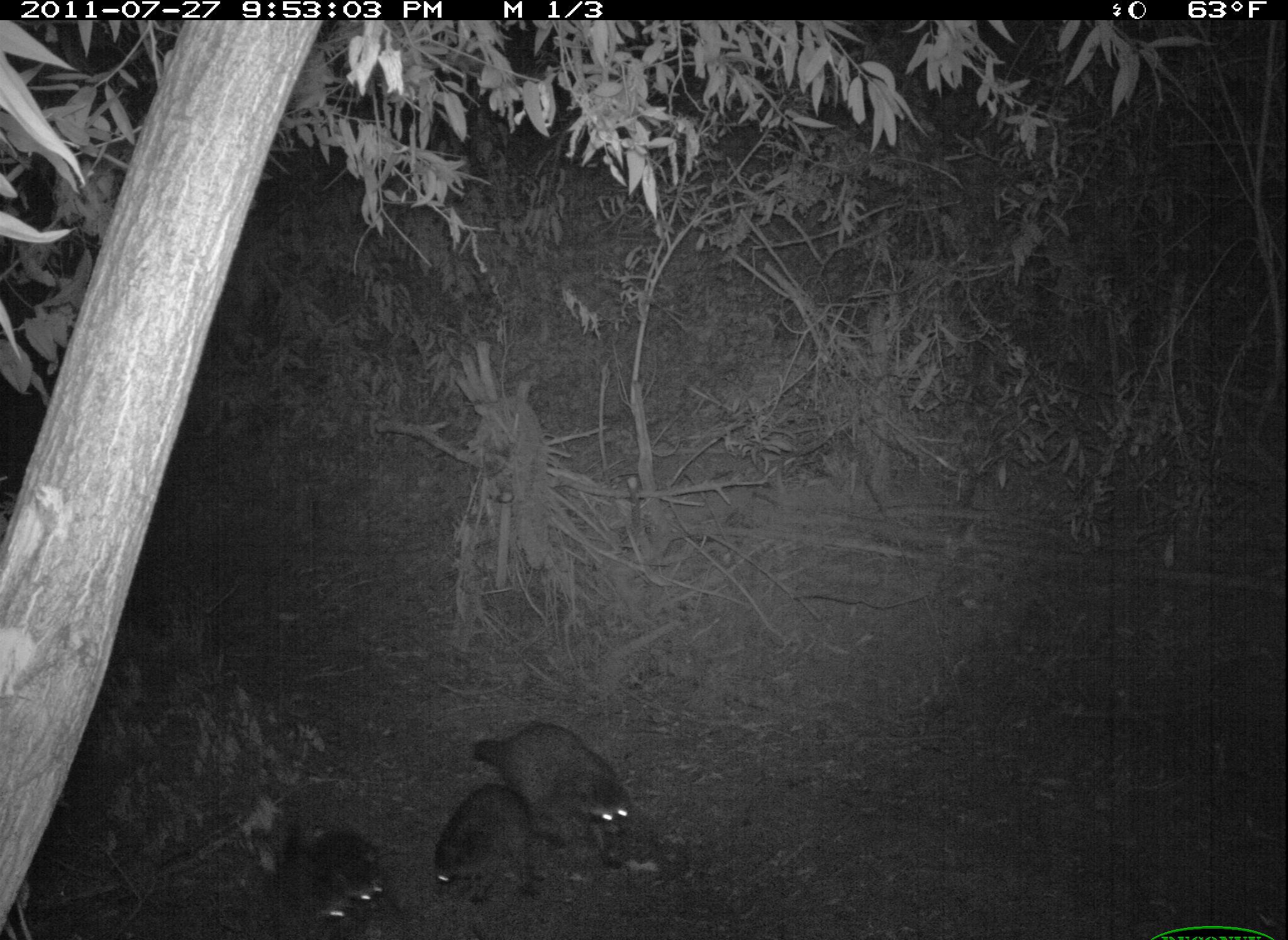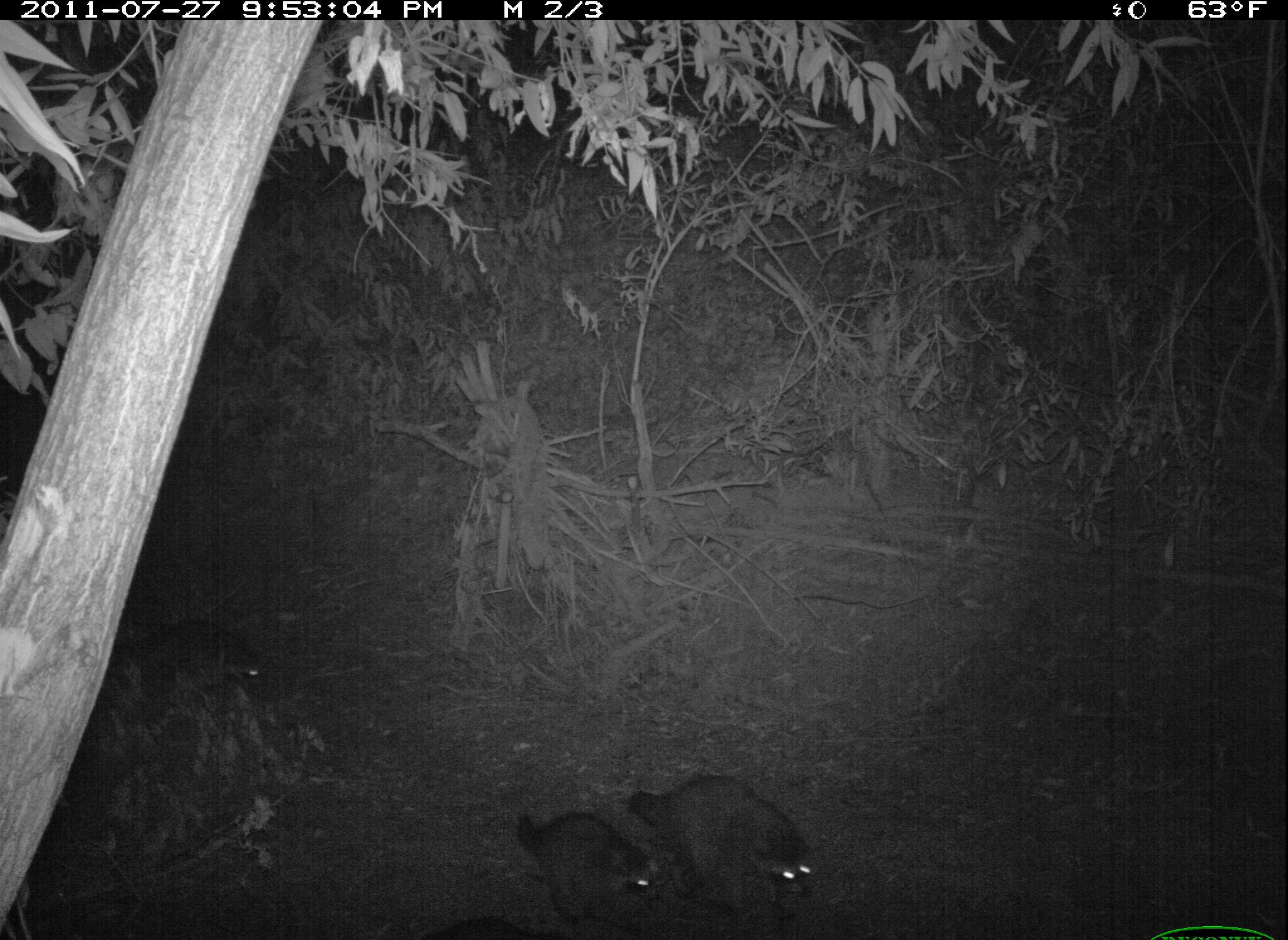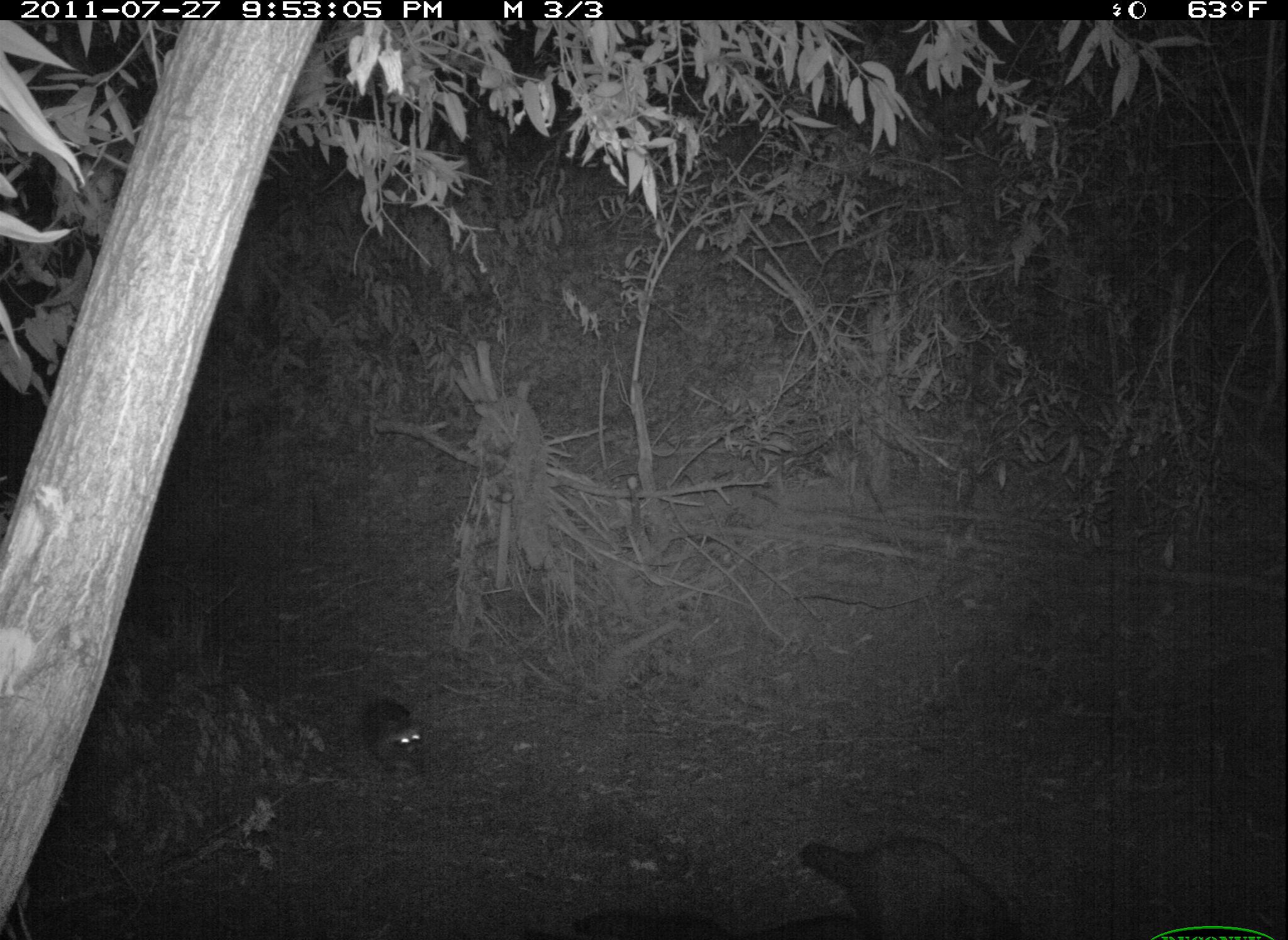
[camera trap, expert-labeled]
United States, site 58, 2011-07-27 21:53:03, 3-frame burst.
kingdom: Animalia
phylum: Chordata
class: Mammalia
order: Carnivora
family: Procyonidae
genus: Procyon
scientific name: Procyon lotor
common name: raccoon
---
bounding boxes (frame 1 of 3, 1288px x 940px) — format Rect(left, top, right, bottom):
raccoon: Rect(236, 826, 421, 940); Rect(468, 720, 639, 843); Rect(430, 783, 584, 912); Rect(278, 798, 395, 905)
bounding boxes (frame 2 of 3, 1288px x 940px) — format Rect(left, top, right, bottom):
raccoon: Rect(627, 768, 823, 927); Rect(514, 812, 728, 940); Rect(113, 613, 264, 702); Rect(379, 896, 545, 940)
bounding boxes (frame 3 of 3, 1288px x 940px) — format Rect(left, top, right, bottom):
raccoon: Rect(793, 839, 1092, 940); Rect(355, 695, 432, 777); Rect(523, 917, 731, 940)